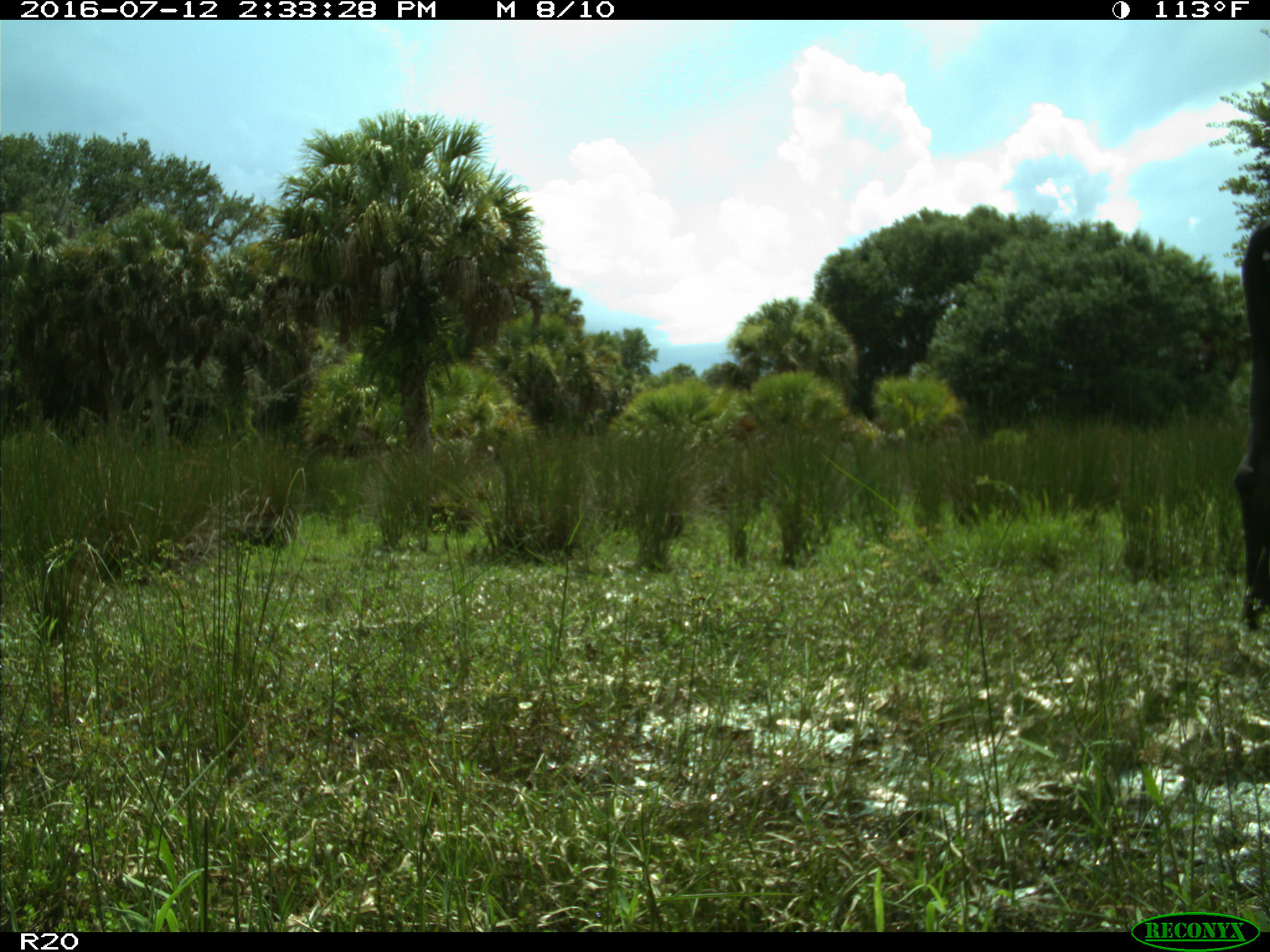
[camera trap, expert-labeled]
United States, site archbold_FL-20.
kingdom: Animalia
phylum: Chordata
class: Mammalia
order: Artiodactyla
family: Bovidae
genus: Bos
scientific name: Bos taurus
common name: domestic cow